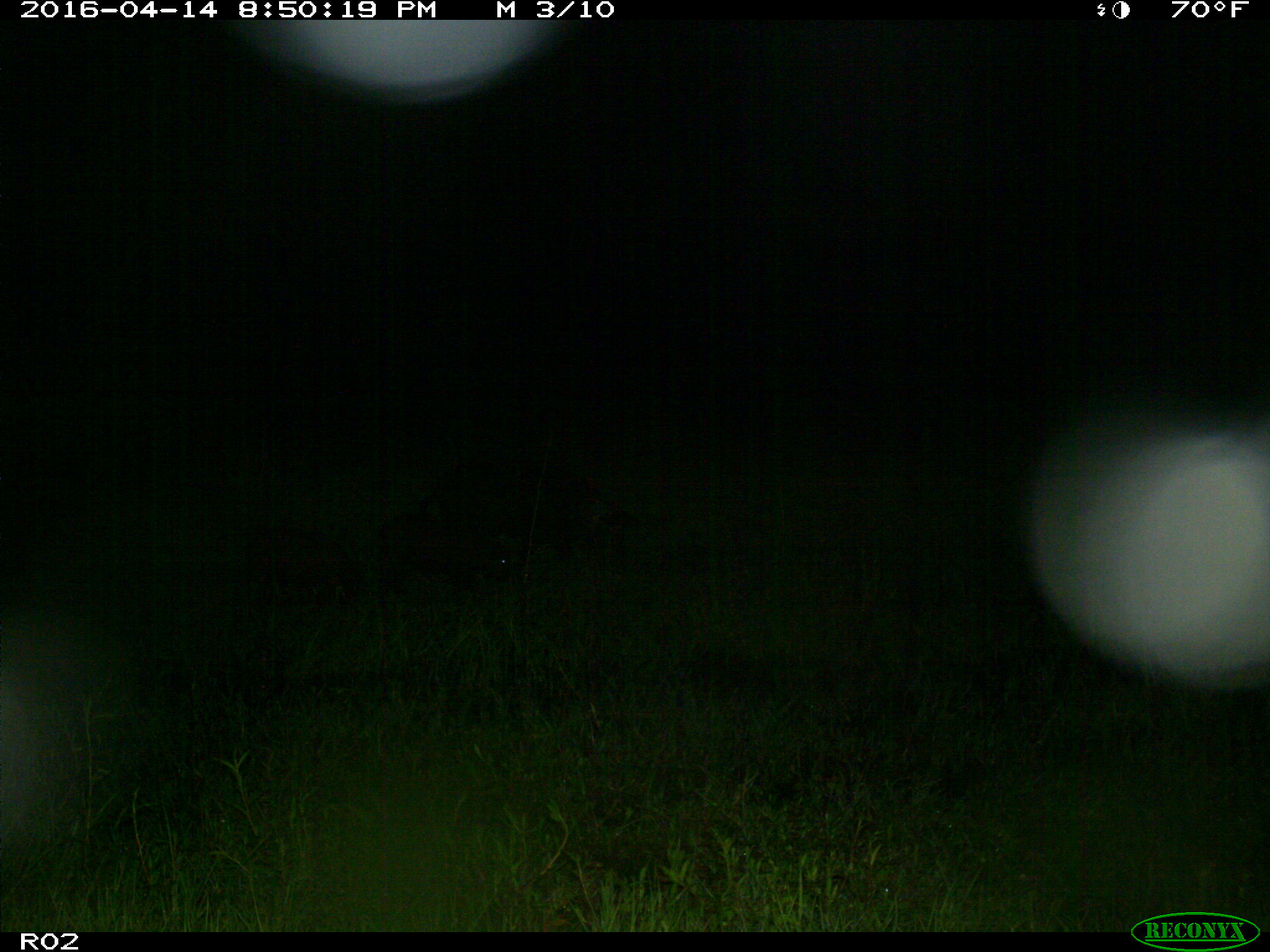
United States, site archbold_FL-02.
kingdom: Animalia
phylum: Chordata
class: Mammalia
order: Artiodactyla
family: Suidae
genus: Sus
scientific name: Sus scrofa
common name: wild boar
Sus scrofa (wild boar).